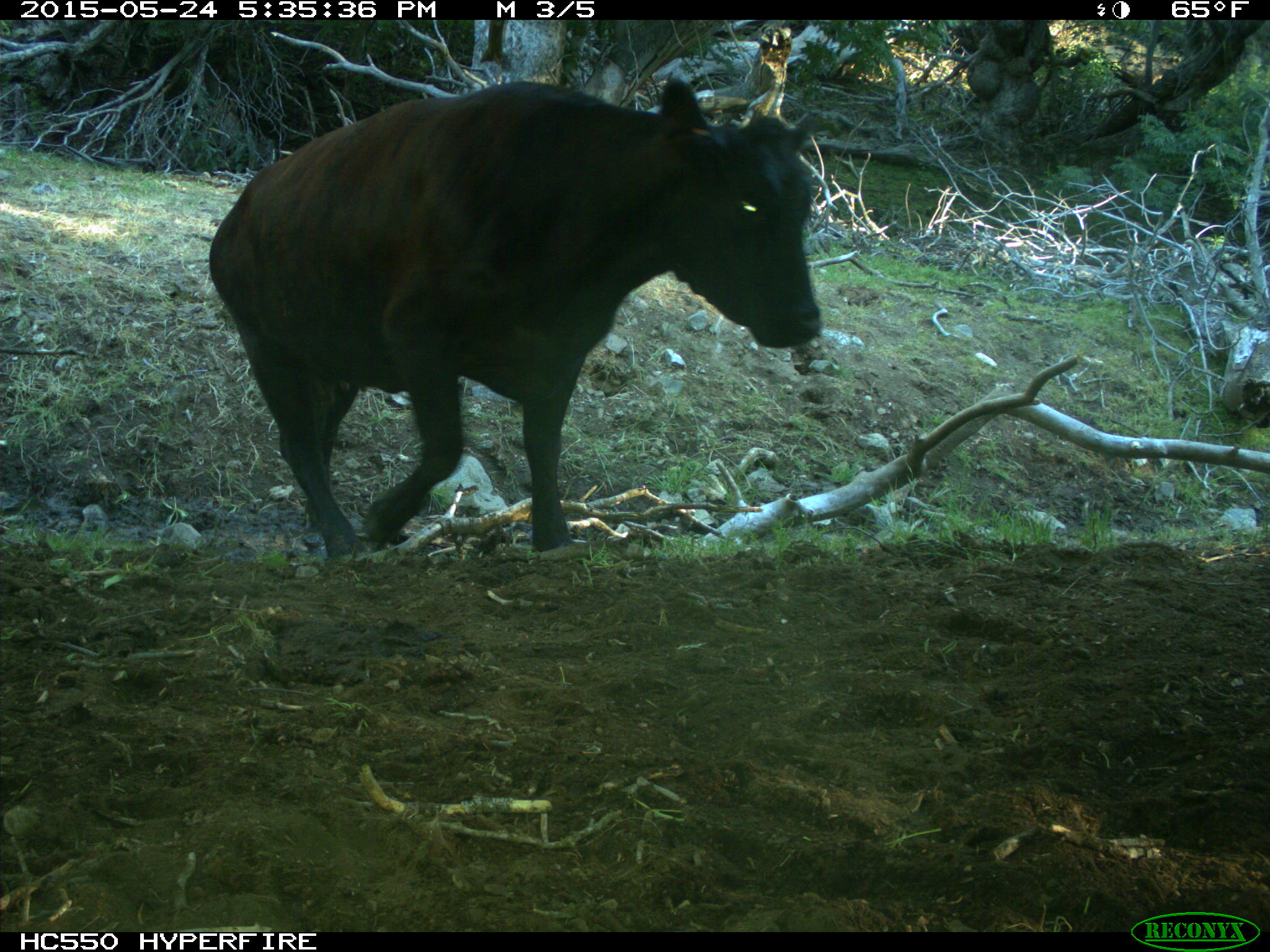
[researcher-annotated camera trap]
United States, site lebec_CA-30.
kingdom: Animalia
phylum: Chordata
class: Mammalia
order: Artiodactyla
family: Bovidae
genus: Bos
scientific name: Bos taurus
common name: domestic cow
Bos taurus (domestic cow).